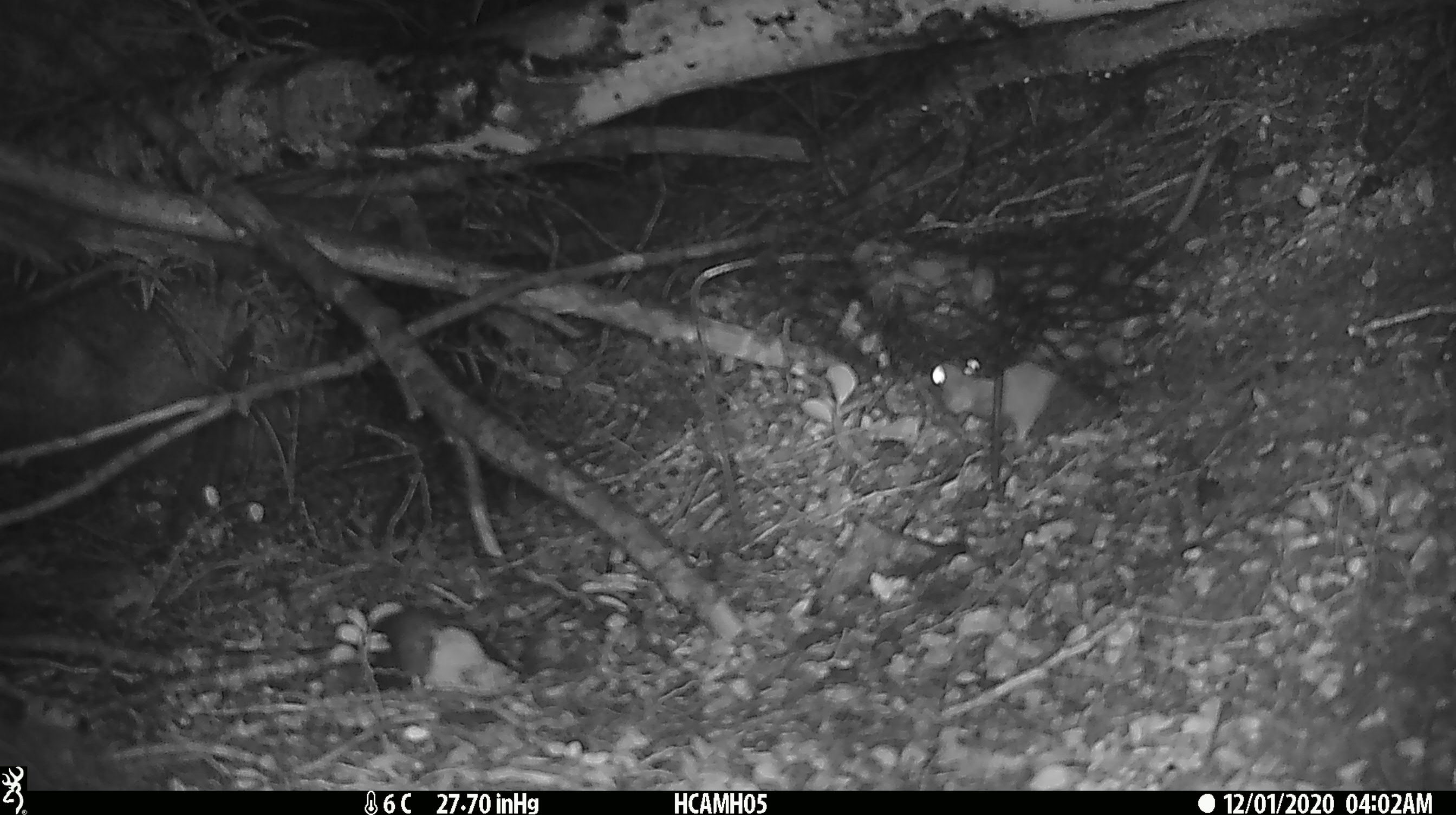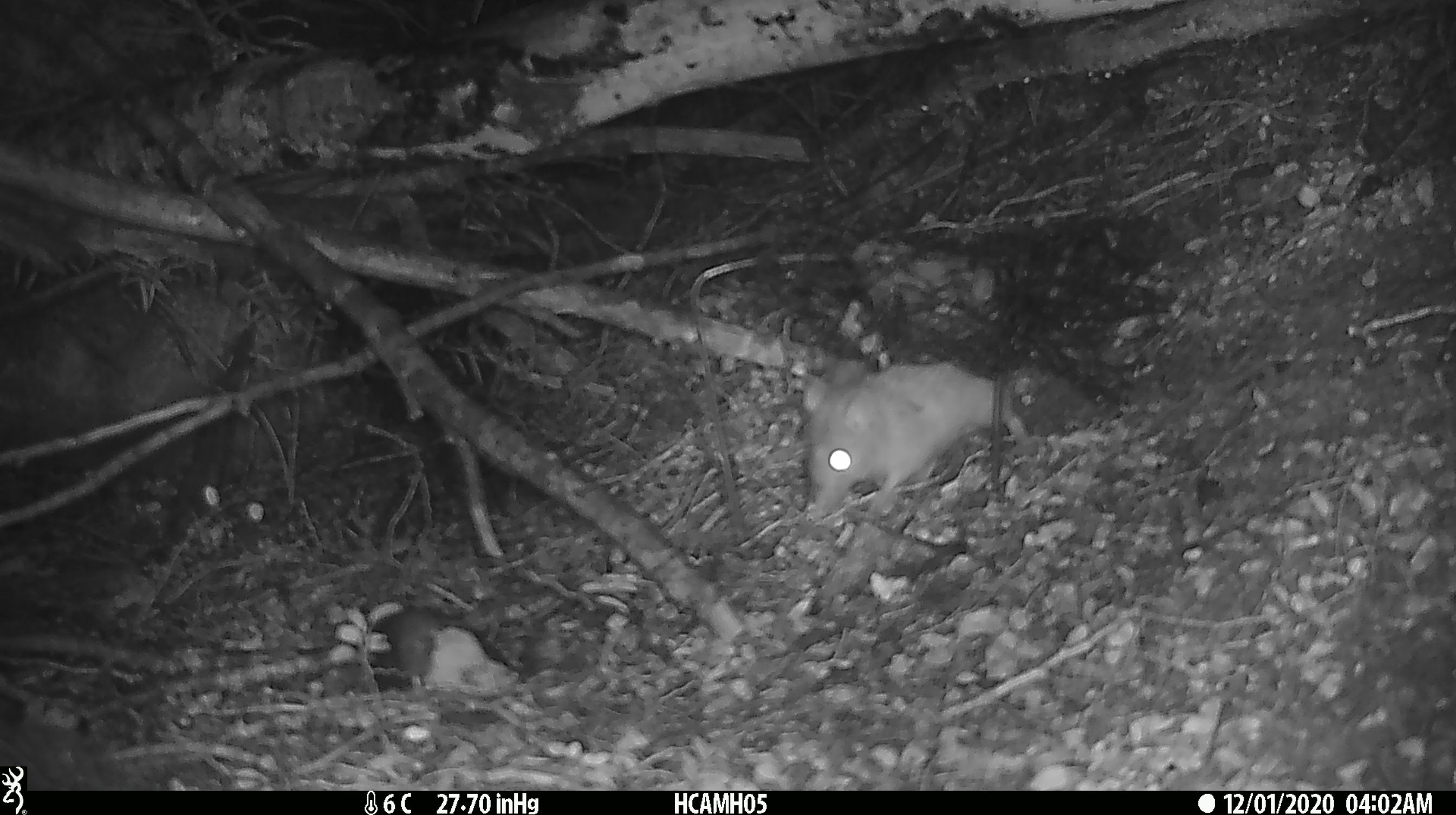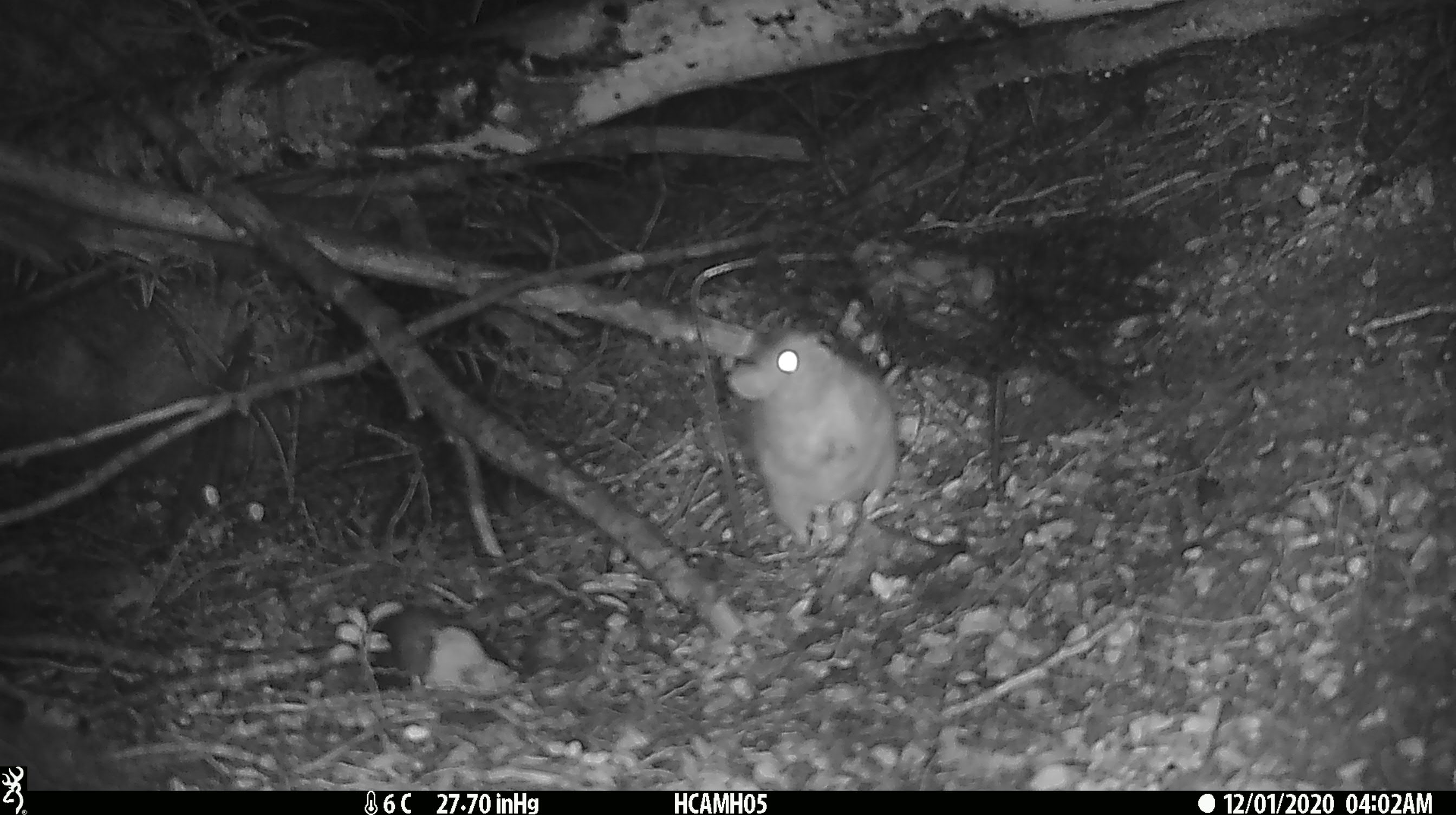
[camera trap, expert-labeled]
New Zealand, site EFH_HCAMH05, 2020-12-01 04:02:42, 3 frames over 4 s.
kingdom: Animalia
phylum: Chordata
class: Mammalia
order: Rodentia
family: Muridae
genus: Rattus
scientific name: Rattus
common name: rat